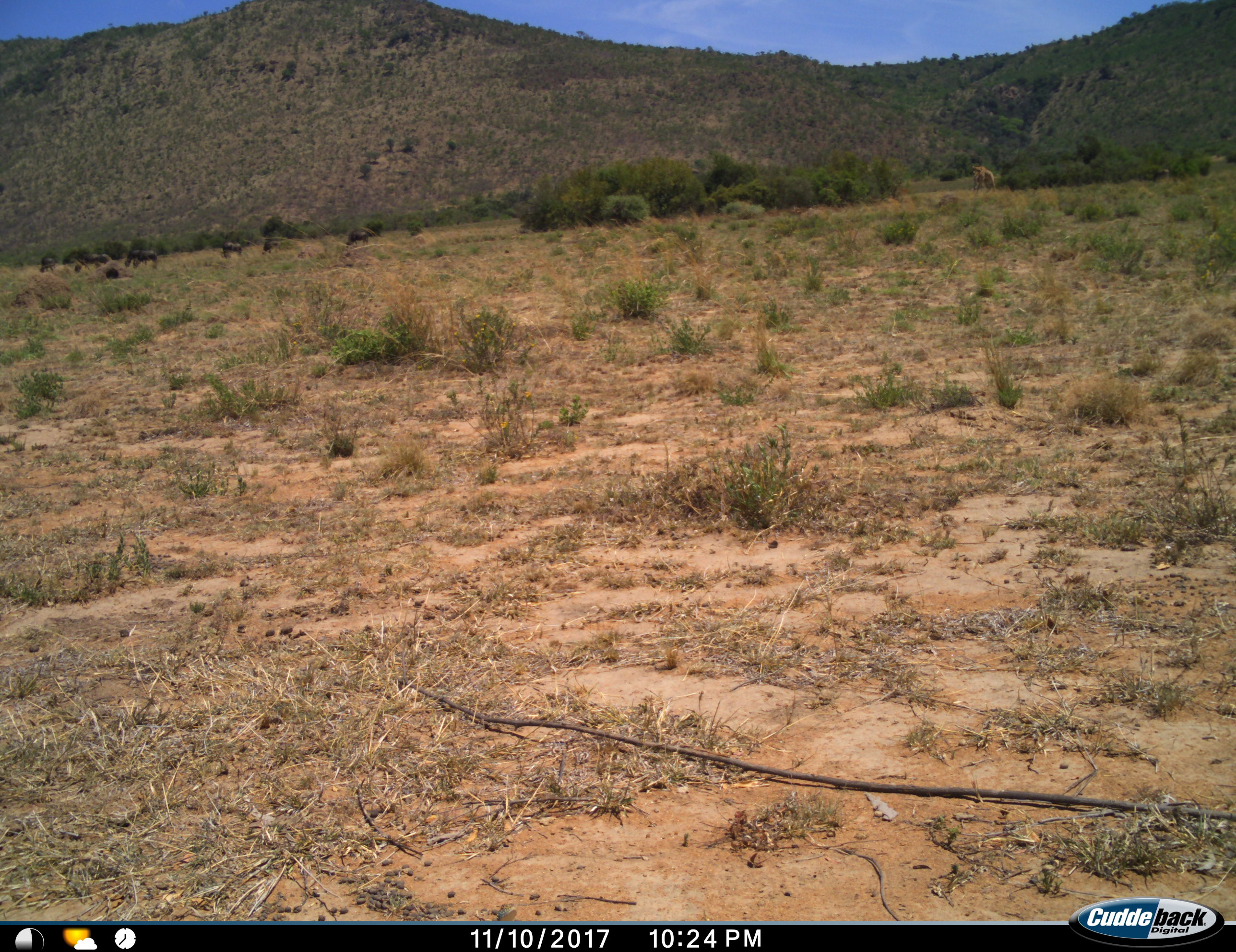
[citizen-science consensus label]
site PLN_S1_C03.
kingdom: Animalia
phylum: Chordata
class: Mammalia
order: Artiodactyla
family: Giraffidae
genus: Giraffa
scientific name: Giraffa camelopardalis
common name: giraffe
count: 1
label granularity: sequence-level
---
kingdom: Animalia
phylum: Chordata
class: Mammalia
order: Artiodactyla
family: Bovidae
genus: Connochaetes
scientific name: Connochaetes taurinus taurinus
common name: blue wildebeest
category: wildebeestblue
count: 7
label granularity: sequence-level